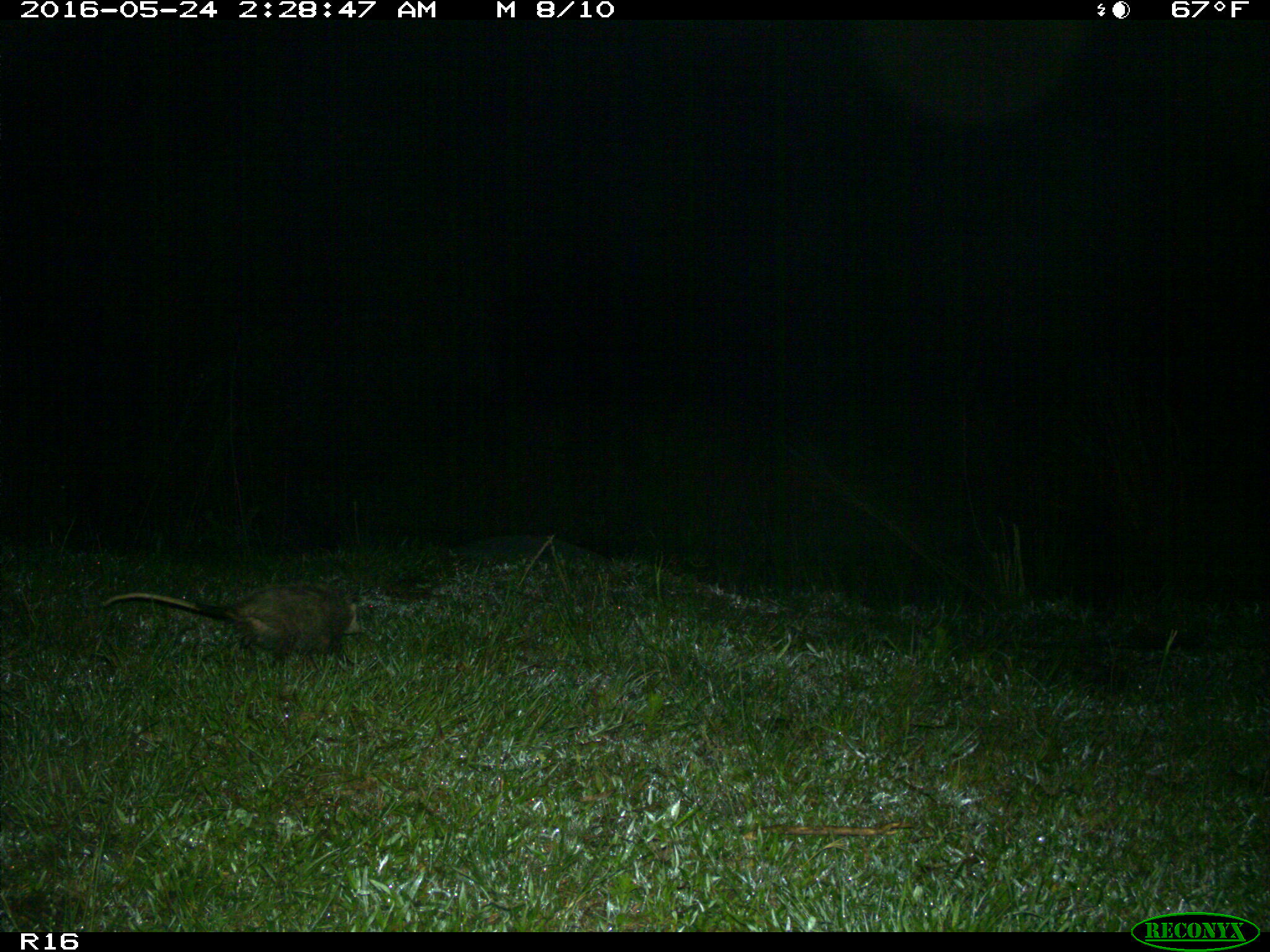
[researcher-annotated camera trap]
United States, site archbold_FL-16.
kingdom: Animalia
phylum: Chordata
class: Mammalia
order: Didelphimorphia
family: Didelphidae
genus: Didelphis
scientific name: Didelphis virginiana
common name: virginia opossum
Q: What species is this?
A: Didelphis virginiana (virginia opossum).